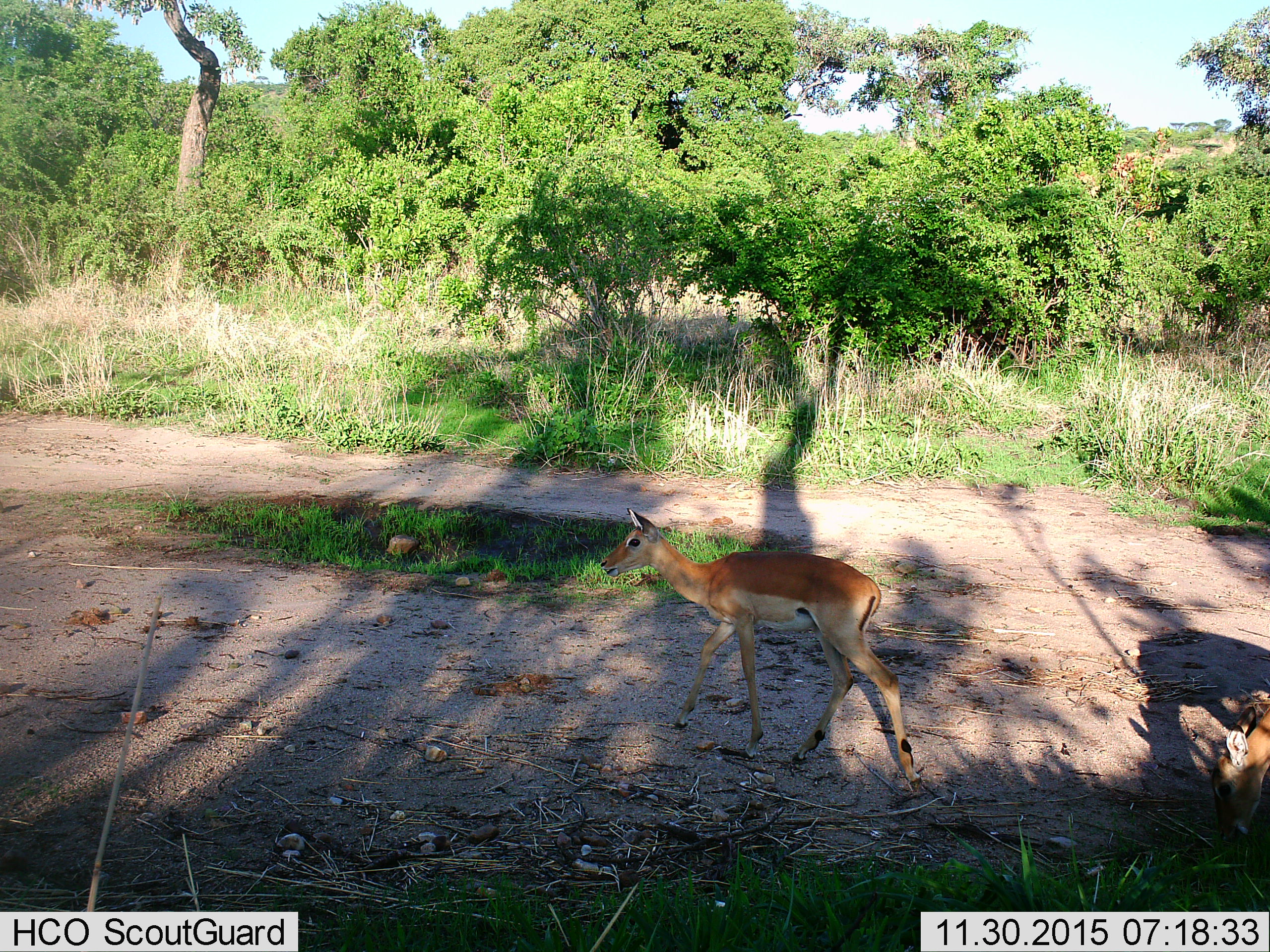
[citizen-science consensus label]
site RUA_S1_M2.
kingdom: Animalia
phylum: Chordata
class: Mammalia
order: Artiodactyla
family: Bovidae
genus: Aepyceros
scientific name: Aepyceros melampus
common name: impala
Impala (Aepyceros melampus), count 2. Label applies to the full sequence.